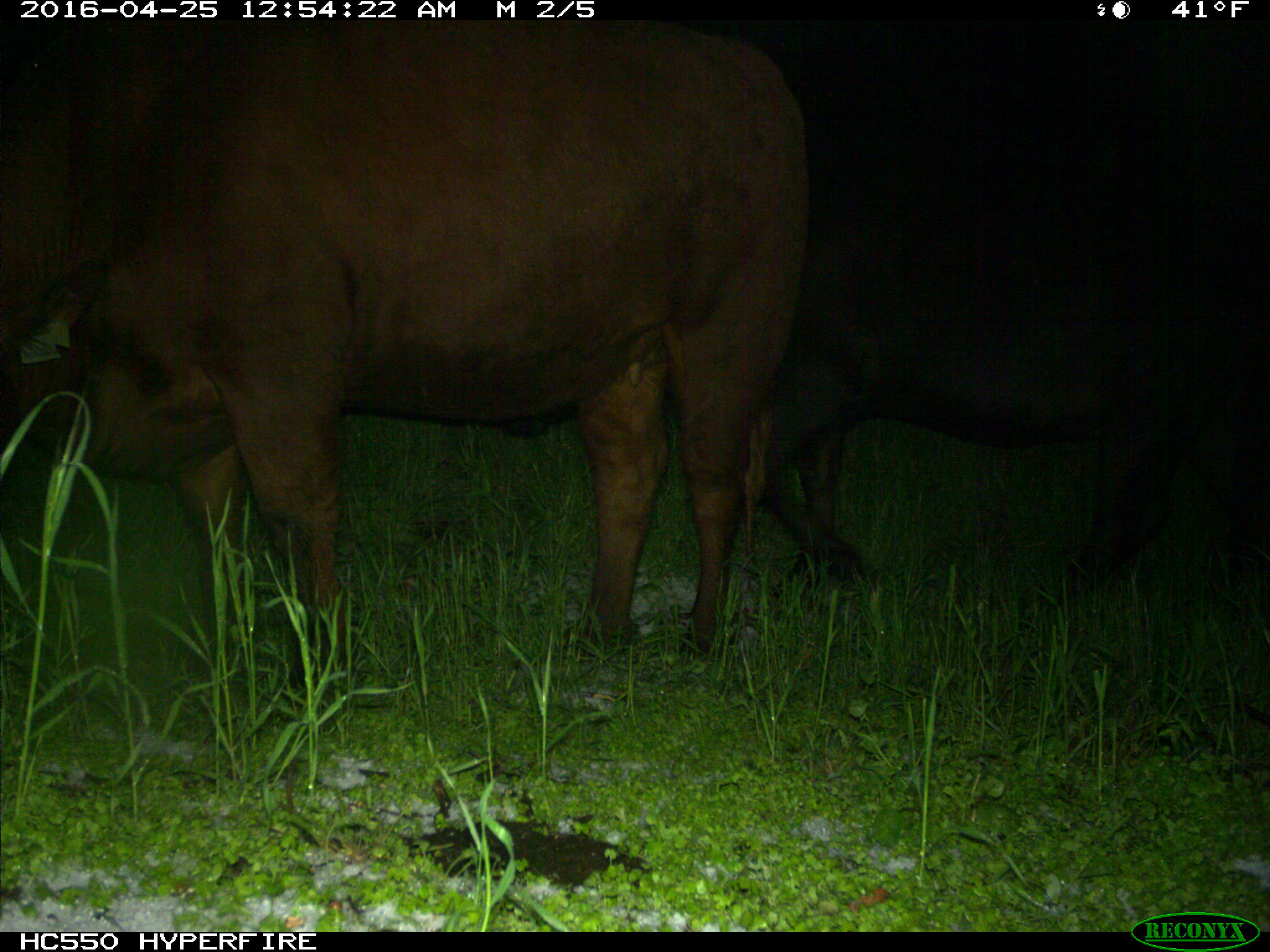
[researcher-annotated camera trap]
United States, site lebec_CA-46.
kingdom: Animalia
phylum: Chordata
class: Mammalia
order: Artiodactyla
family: Bovidae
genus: Bos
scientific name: Bos taurus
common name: domestic cow